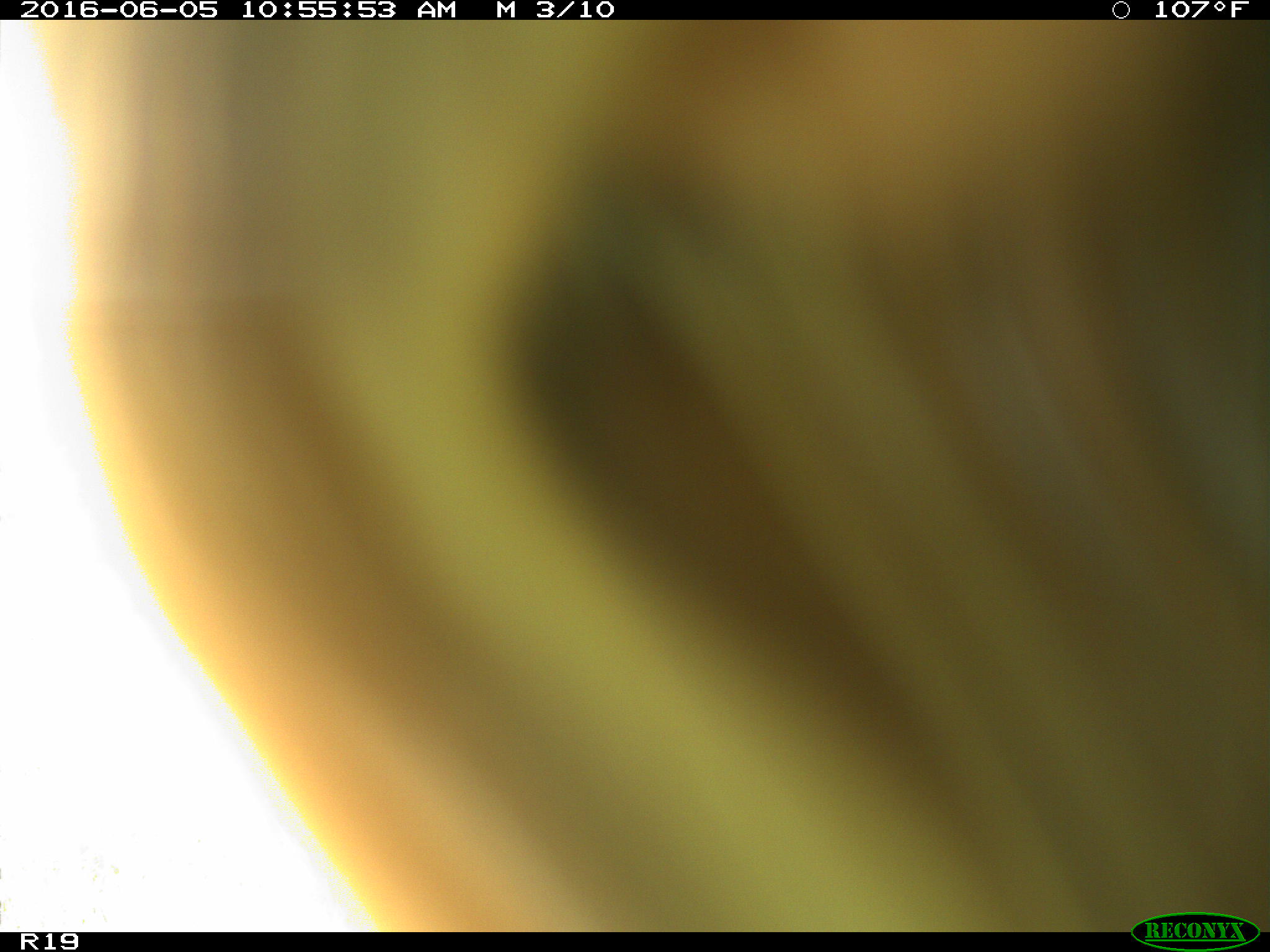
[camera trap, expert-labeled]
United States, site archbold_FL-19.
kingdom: Animalia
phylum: Chordata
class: Mammalia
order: Artiodactyla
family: Bovidae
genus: Bos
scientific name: Bos taurus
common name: domestic cow